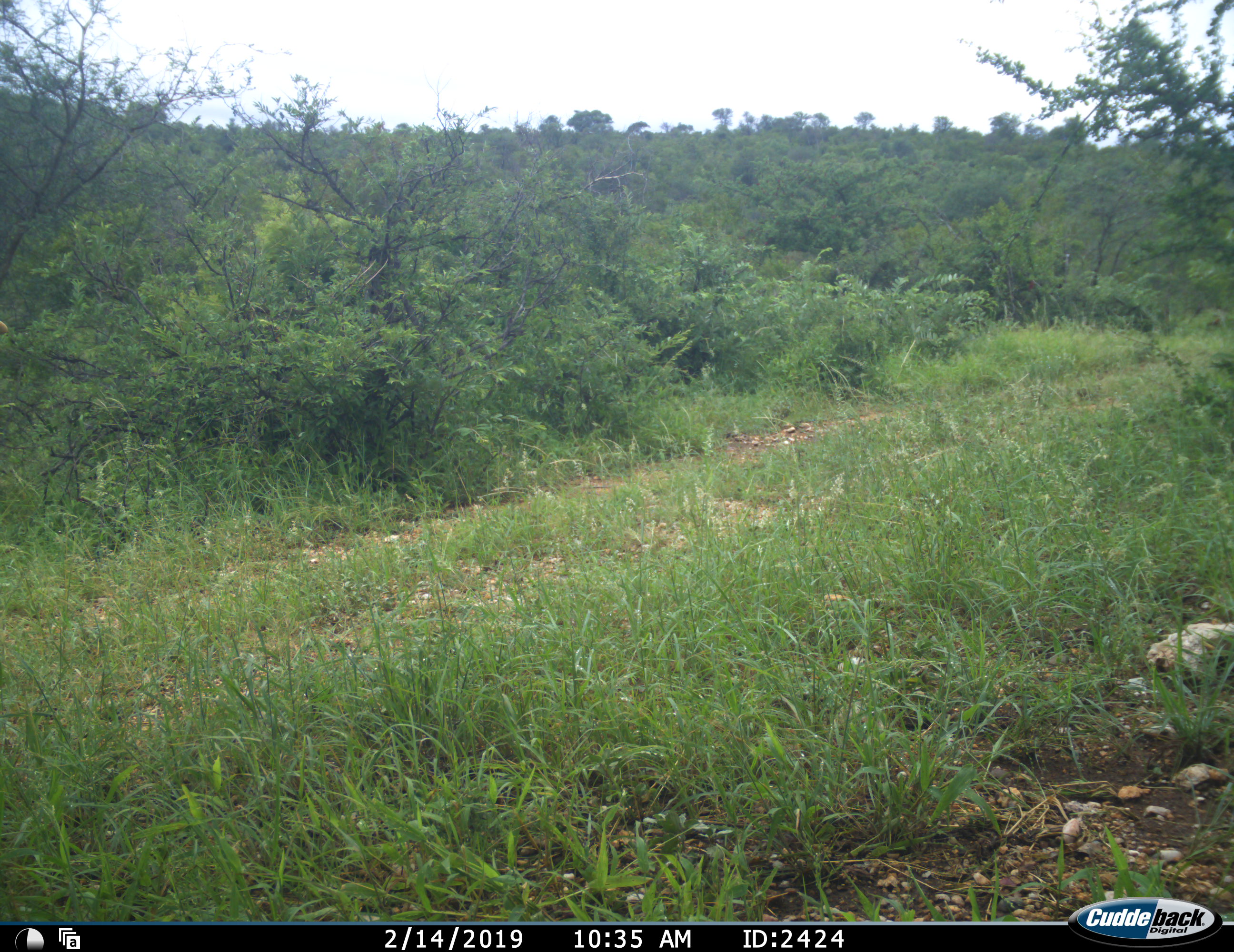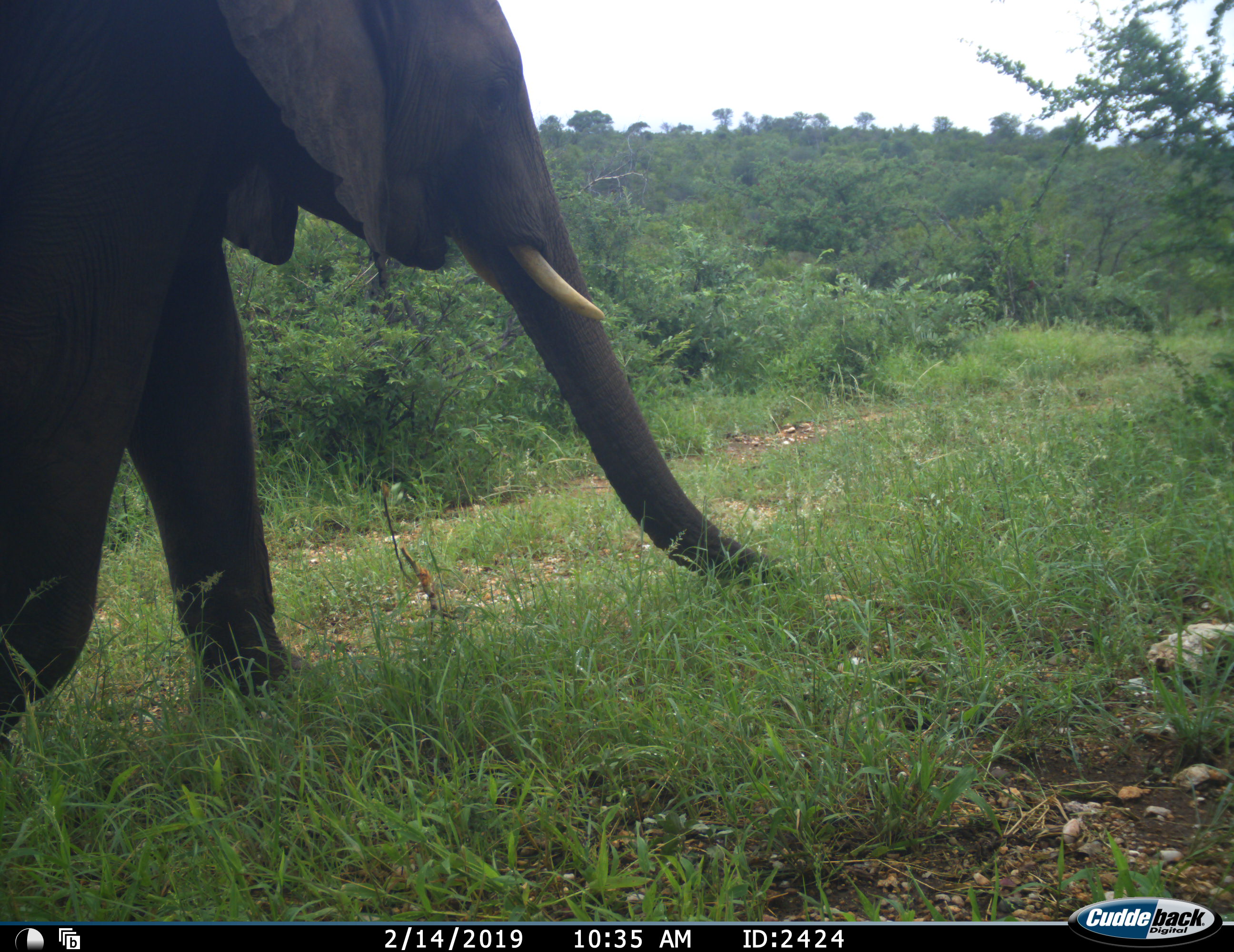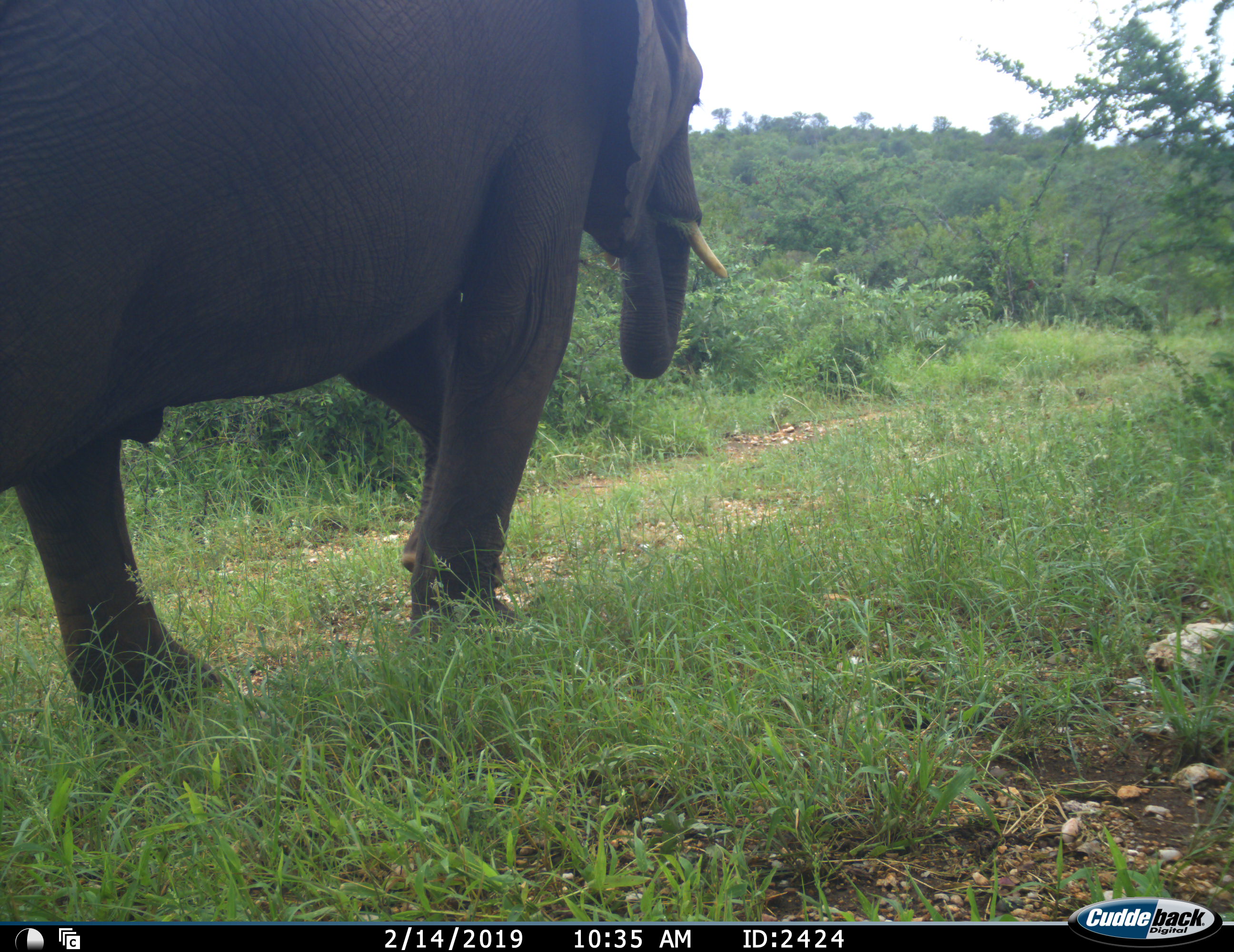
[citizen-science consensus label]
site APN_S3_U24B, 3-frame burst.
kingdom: Animalia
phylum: Chordata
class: Mammalia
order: Proboscidea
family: Elephantidae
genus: Loxodonta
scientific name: Loxodonta africana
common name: african bush elephant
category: elephant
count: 1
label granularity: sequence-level